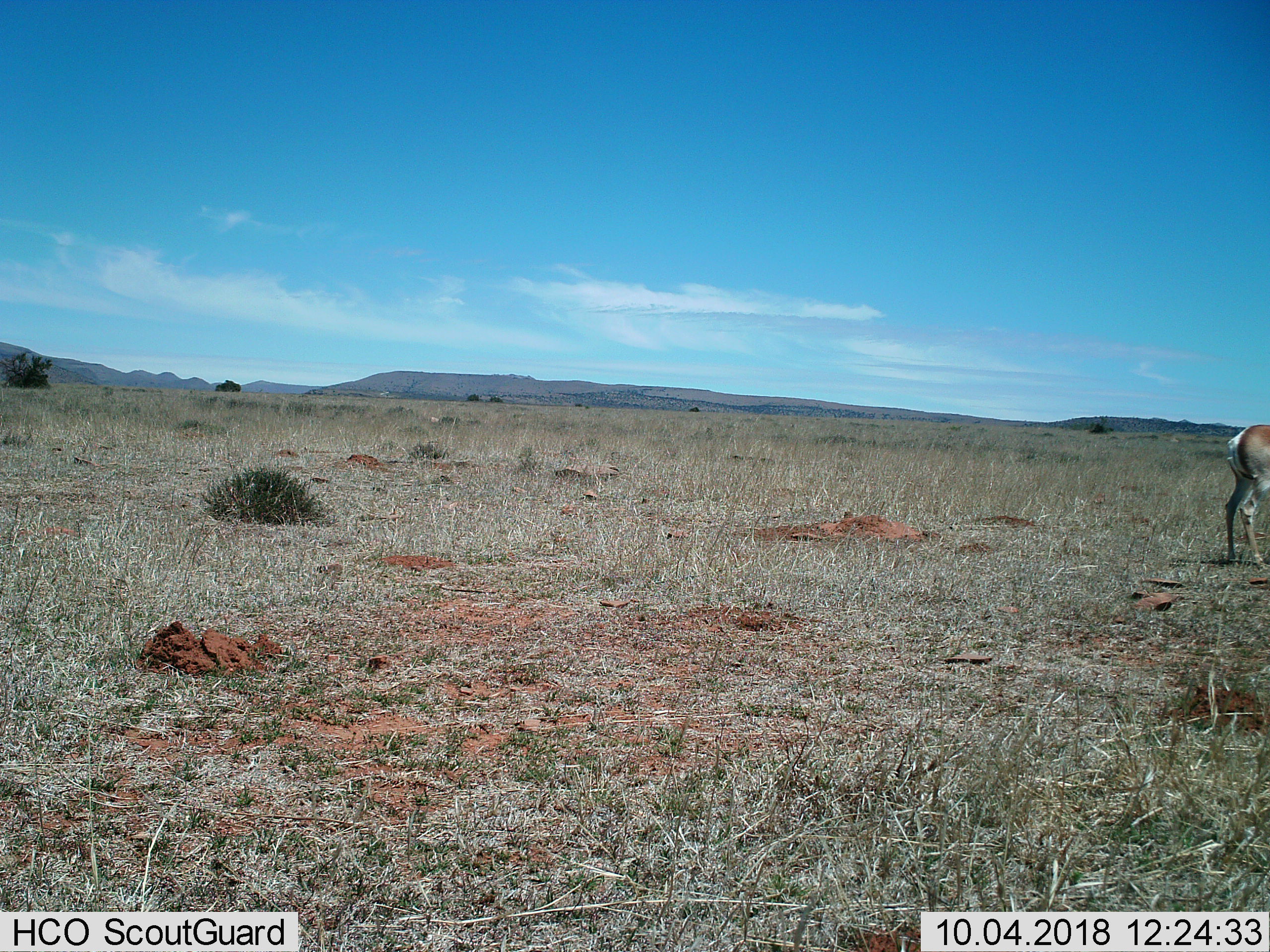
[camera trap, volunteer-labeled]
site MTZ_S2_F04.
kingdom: Animalia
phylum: Chordata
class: Mammalia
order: Artiodactyla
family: Bovidae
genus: Antidorcas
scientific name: Antidorcas marsupialis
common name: springbok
Springbok (Antidorcas marsupialis), count 1. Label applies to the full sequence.